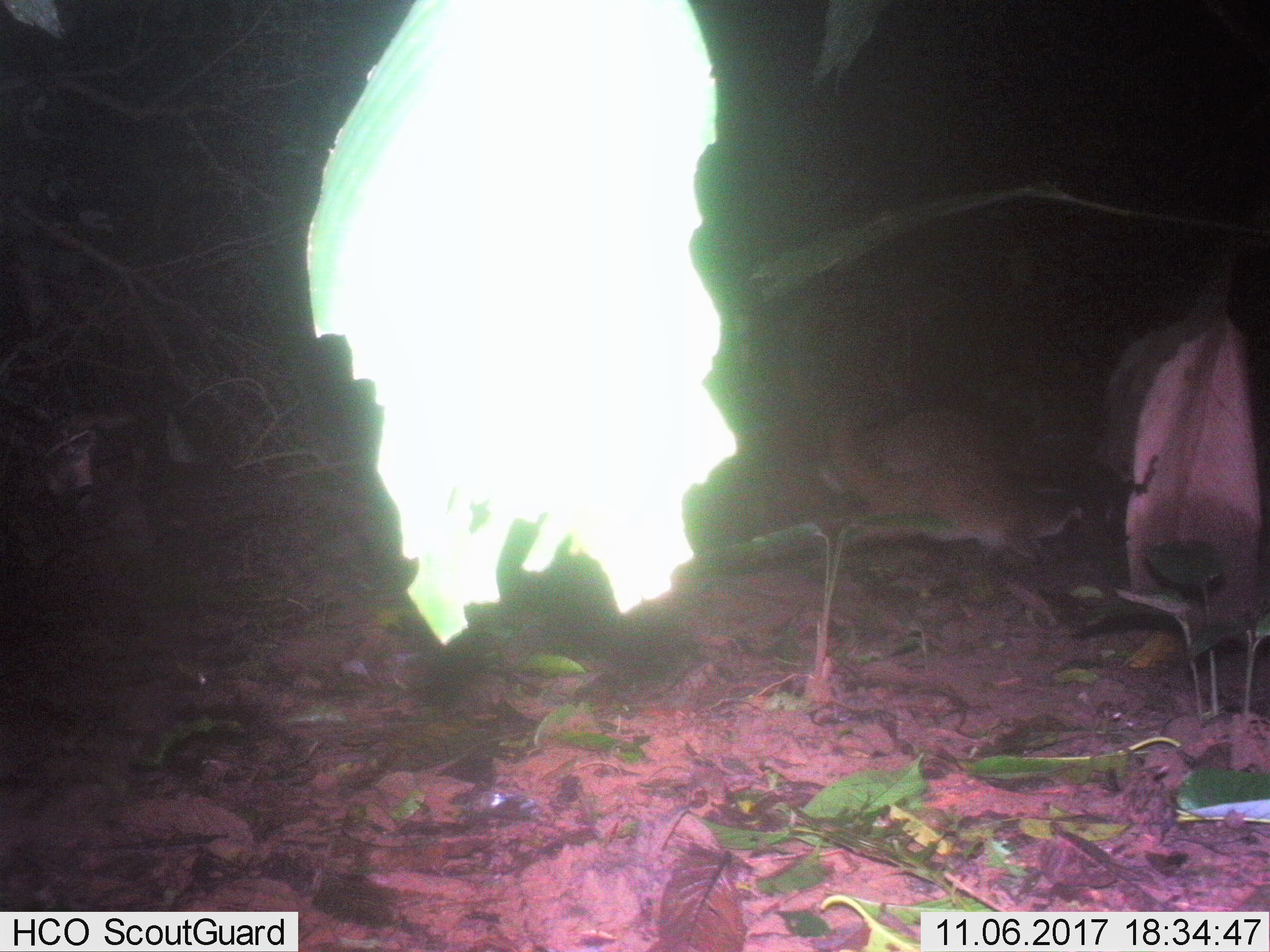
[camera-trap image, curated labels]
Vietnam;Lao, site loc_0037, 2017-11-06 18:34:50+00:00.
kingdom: Animalia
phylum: Chordata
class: Mammalia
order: Carnivora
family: Viverridae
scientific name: Paradoxurinae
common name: palm civet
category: unidentified palm civet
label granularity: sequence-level